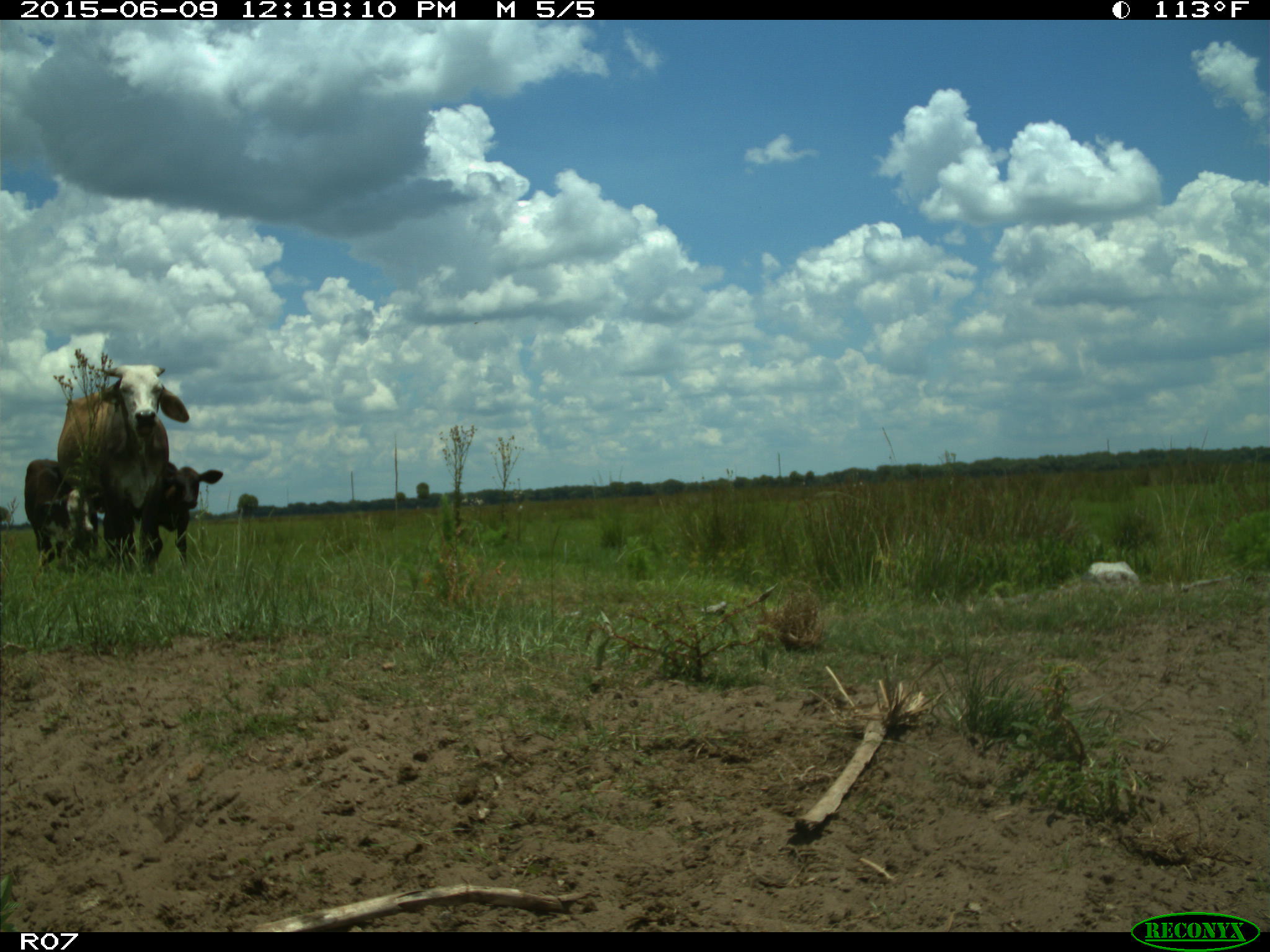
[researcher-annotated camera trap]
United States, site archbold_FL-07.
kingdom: Animalia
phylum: Chordata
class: Mammalia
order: Artiodactyla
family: Bovidae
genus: Bos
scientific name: Bos taurus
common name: domestic cow